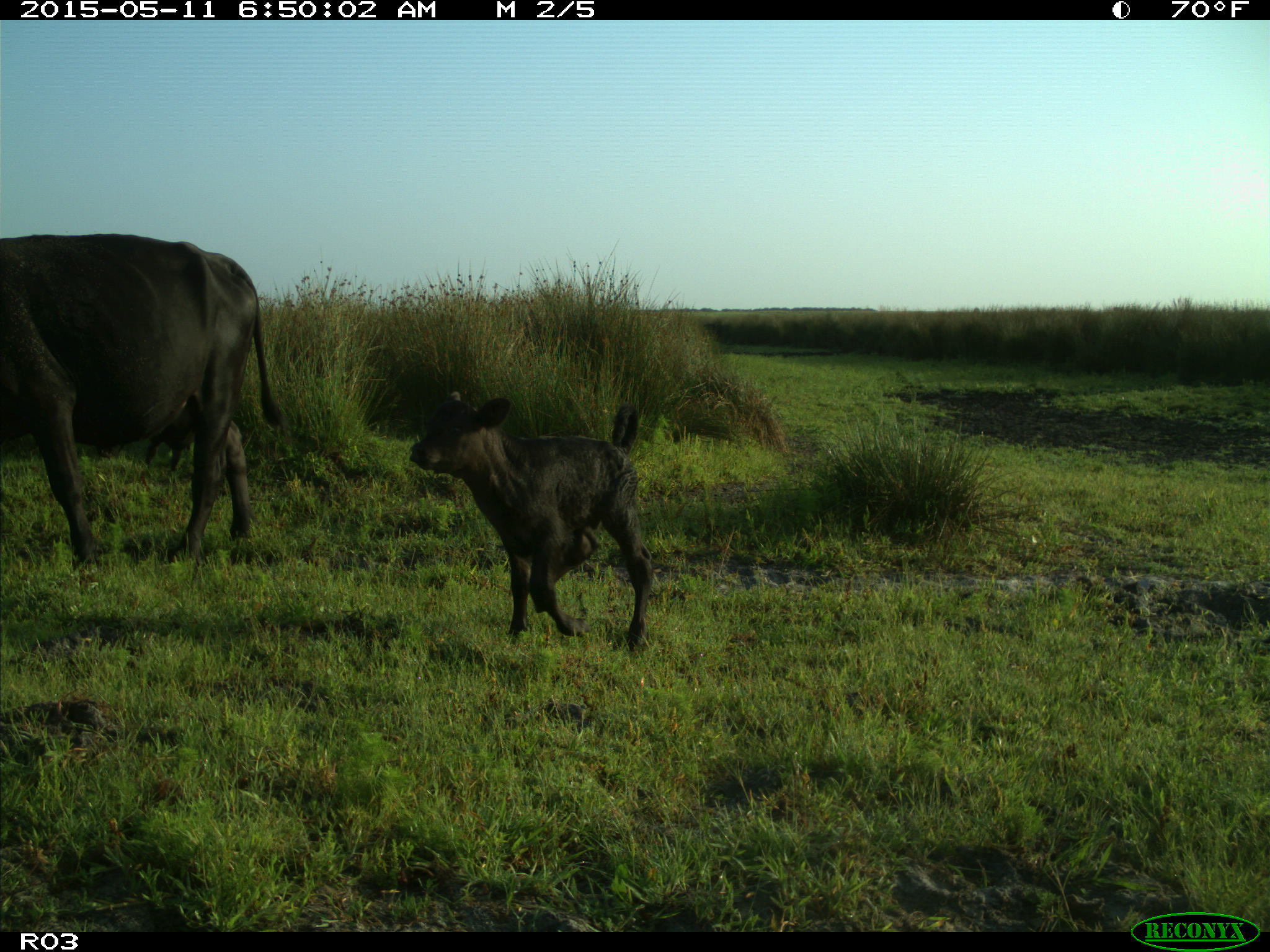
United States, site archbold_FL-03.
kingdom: Animalia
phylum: Chordata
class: Mammalia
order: Artiodactyla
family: Bovidae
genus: Bos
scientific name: Bos taurus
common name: domestic cow